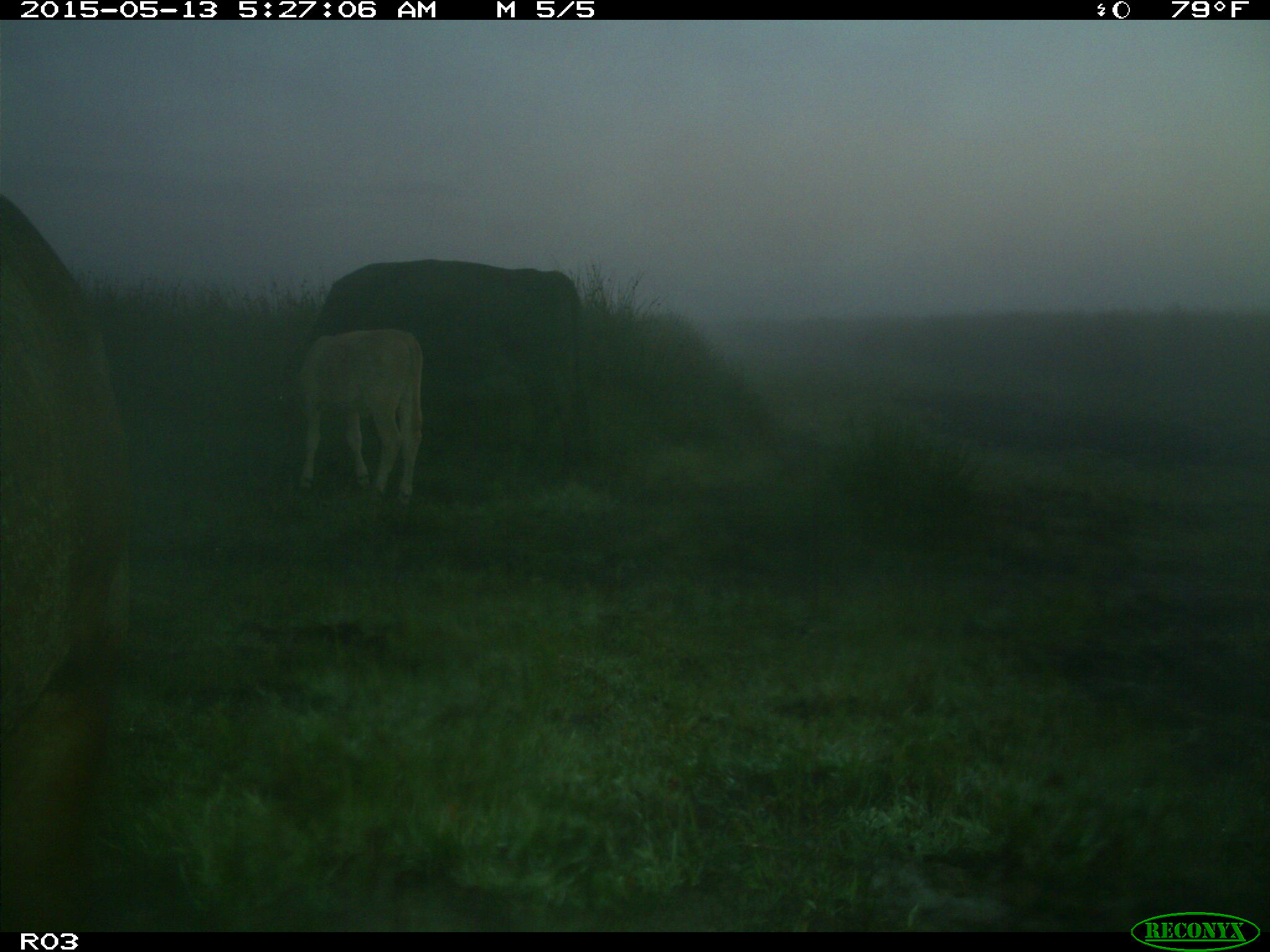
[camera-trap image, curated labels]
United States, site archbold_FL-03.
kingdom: Animalia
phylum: Chordata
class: Mammalia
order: Artiodactyla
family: Bovidae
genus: Bos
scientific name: Bos taurus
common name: domestic cow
Bos taurus (domestic cow).